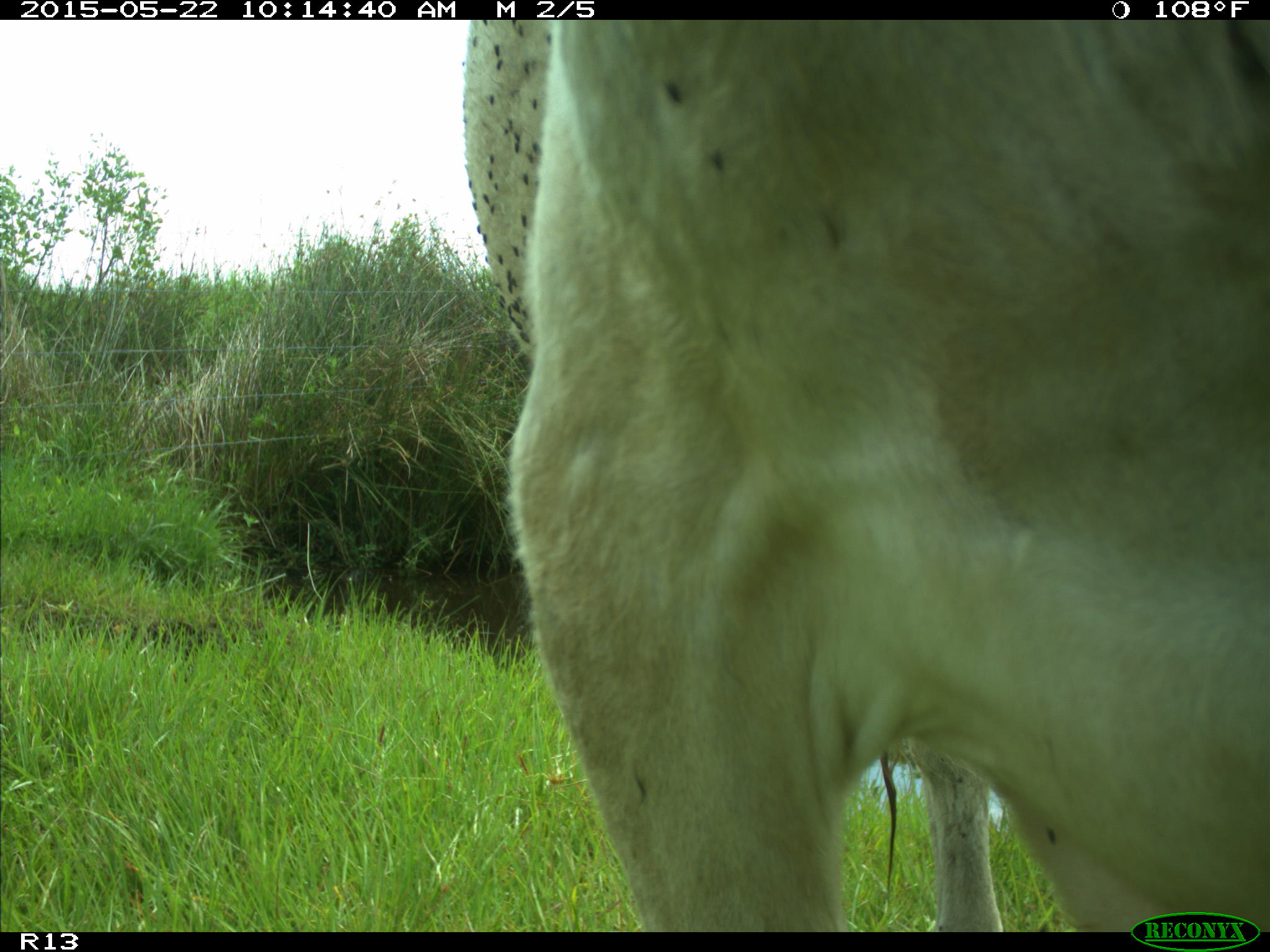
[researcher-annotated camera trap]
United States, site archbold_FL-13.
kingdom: Animalia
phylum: Chordata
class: Mammalia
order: Artiodactyla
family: Bovidae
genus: Bos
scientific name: Bos taurus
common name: domestic cow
Bos taurus (domestic cow).